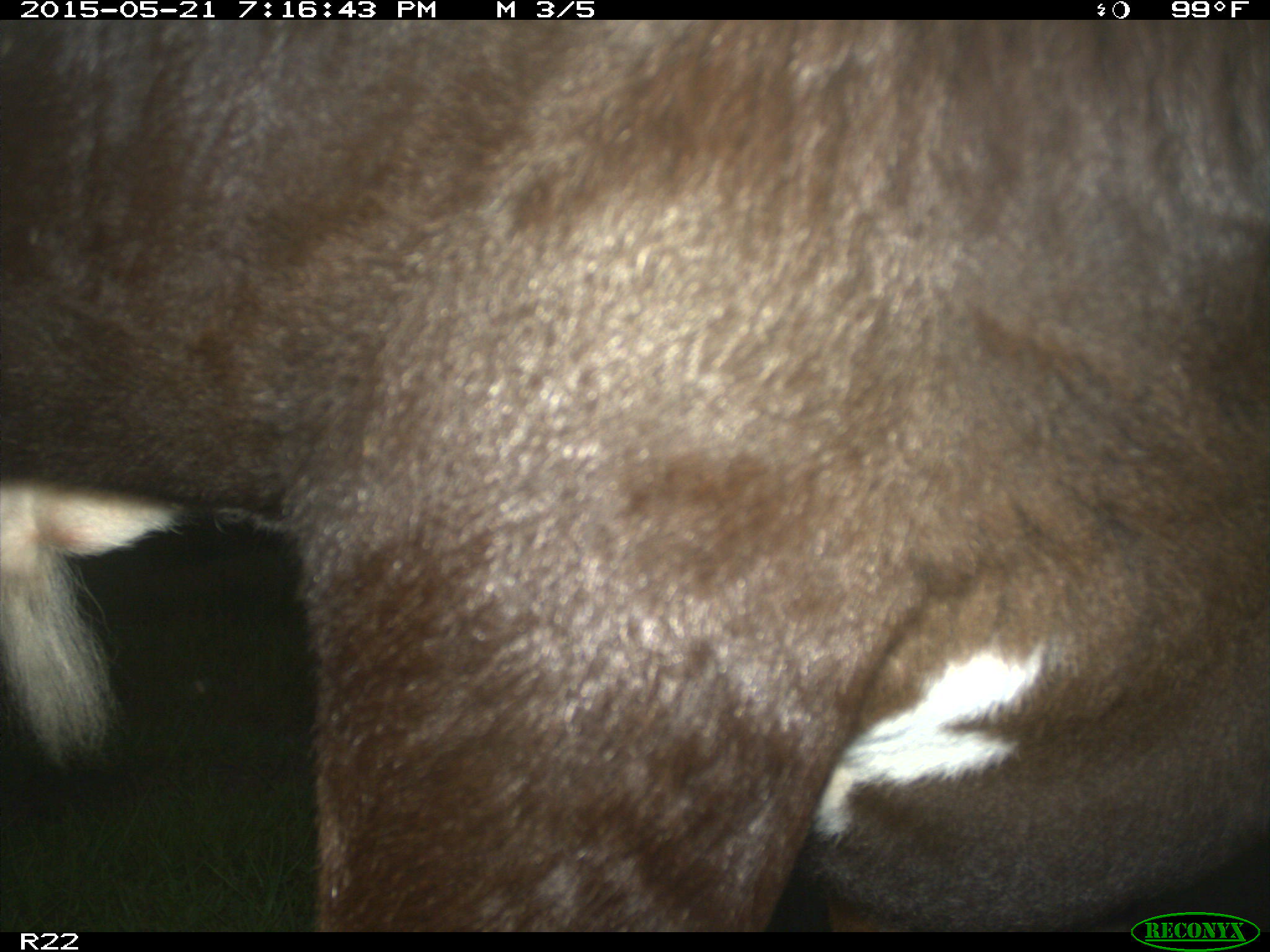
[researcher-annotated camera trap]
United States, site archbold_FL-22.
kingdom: Animalia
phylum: Chordata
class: Mammalia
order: Artiodactyla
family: Bovidae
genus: Bos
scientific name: Bos taurus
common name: domestic cow